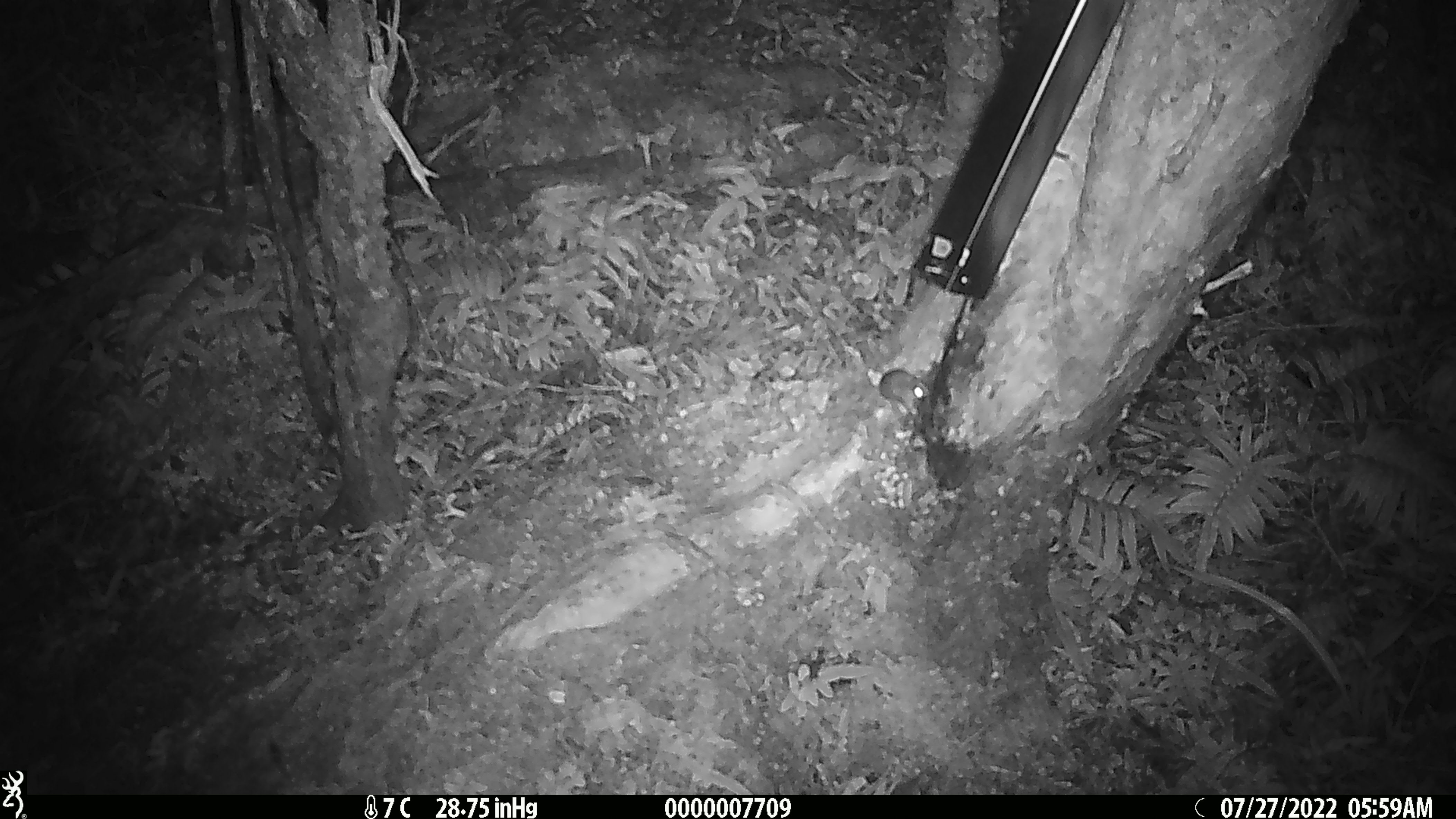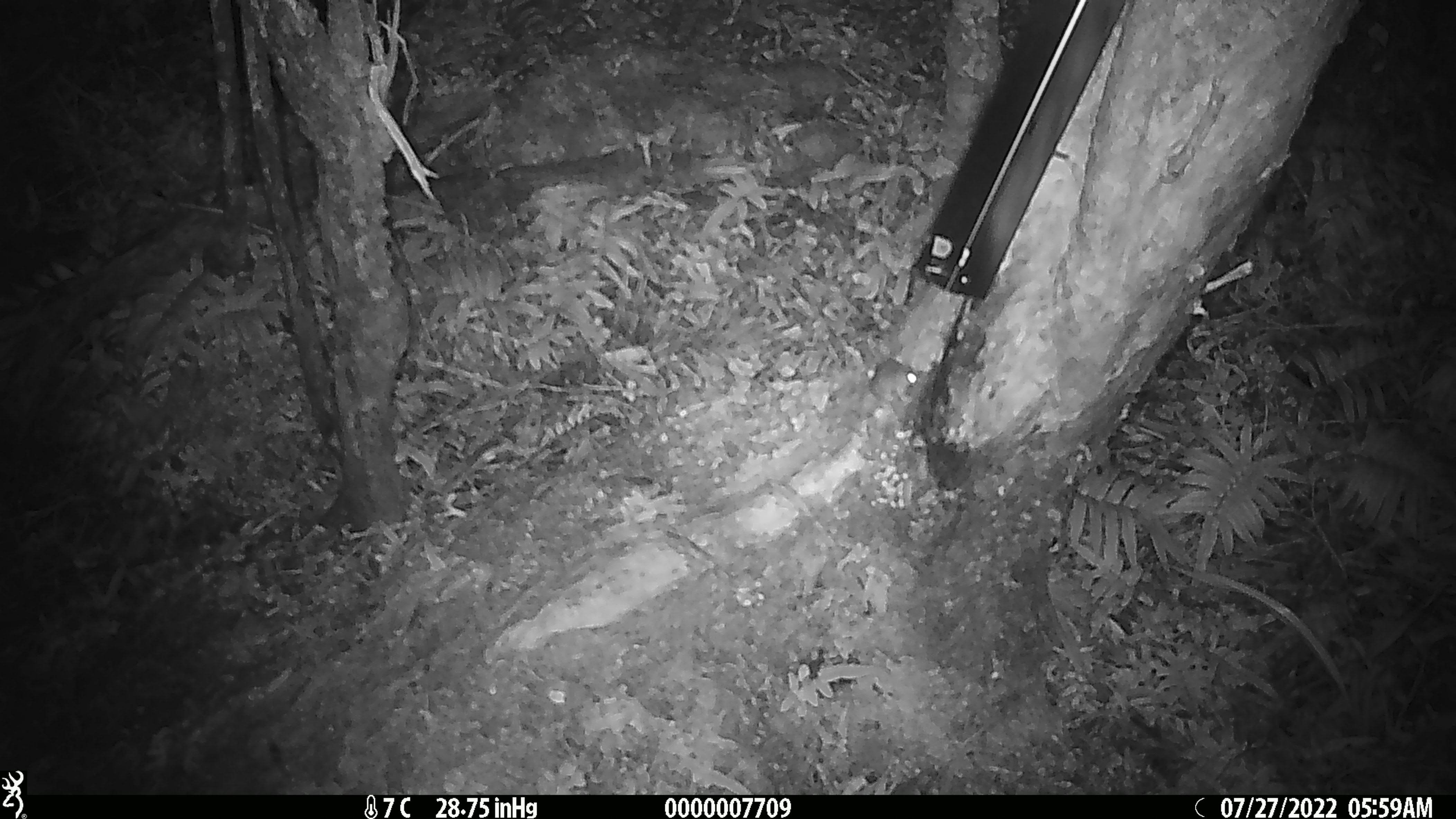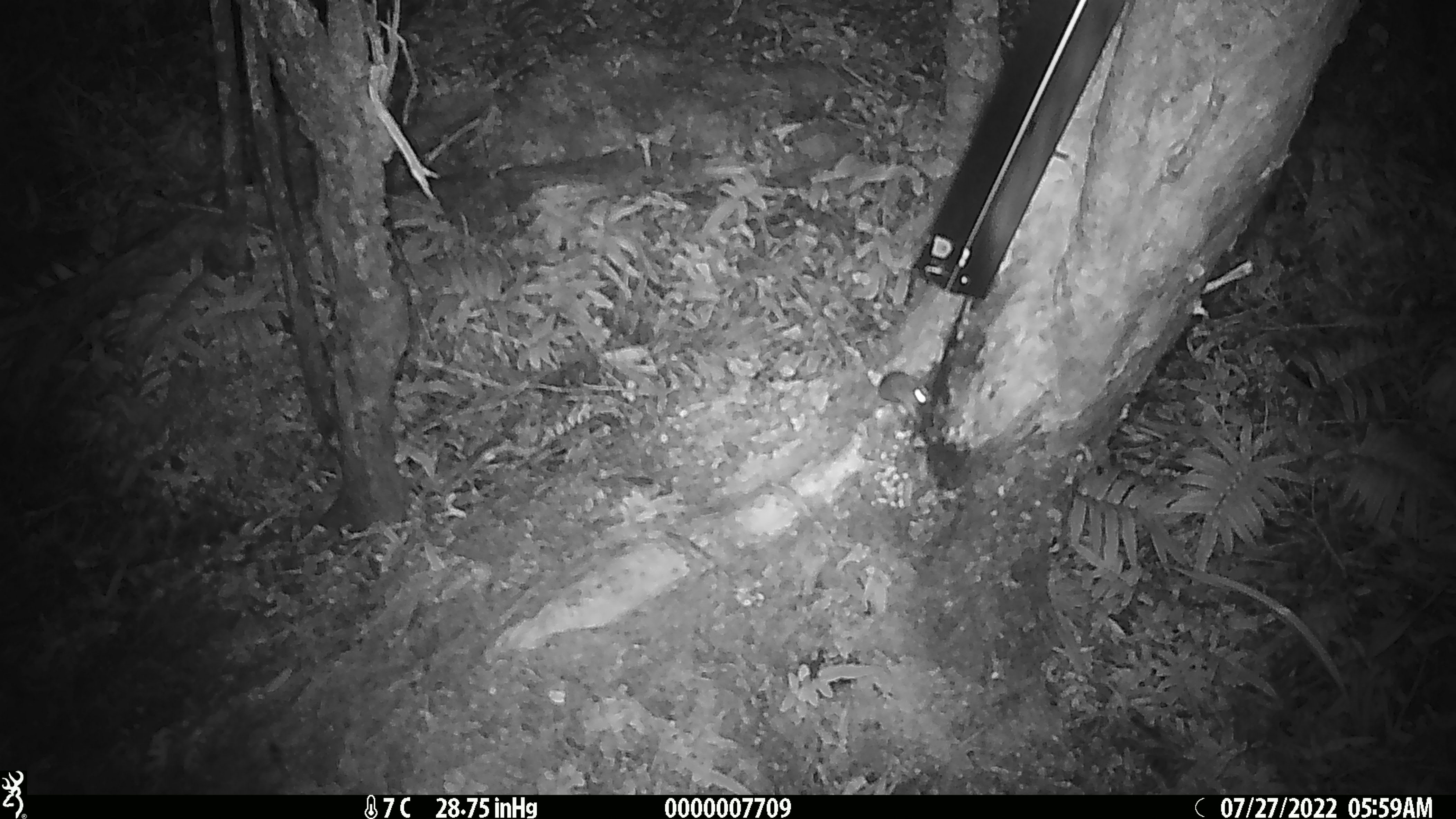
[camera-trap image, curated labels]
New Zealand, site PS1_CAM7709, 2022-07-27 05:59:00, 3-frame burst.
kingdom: Animalia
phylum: Chordata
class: Mammalia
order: Rodentia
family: Muridae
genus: Mus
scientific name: Mus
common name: mouse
Mouse (Mus).